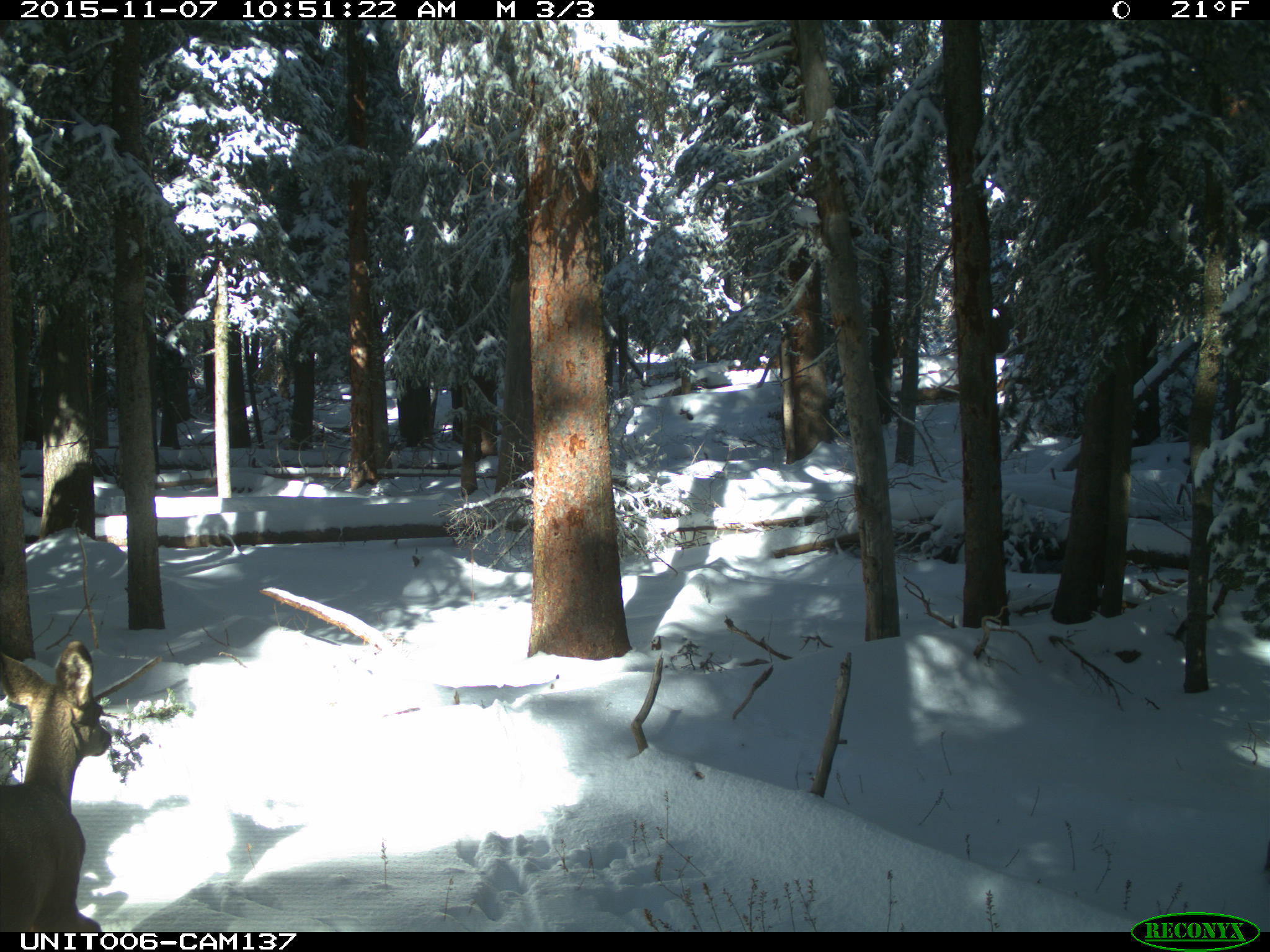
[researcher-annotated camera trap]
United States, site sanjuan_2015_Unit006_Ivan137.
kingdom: Animalia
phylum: Chordata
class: Mammalia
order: Artiodactyla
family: Cervidae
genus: Odocoileus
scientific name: Odocoileus hemionus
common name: mule deer